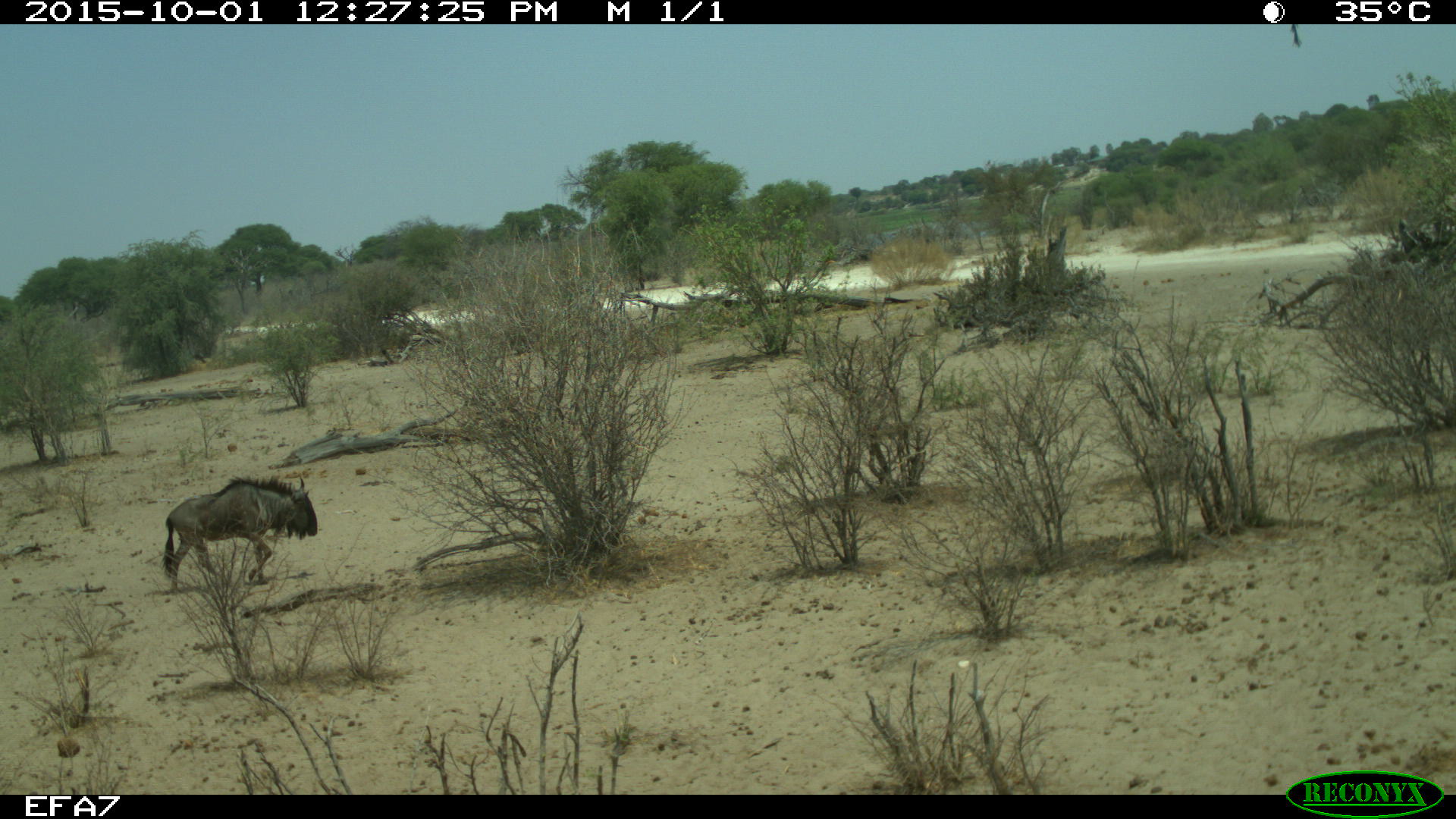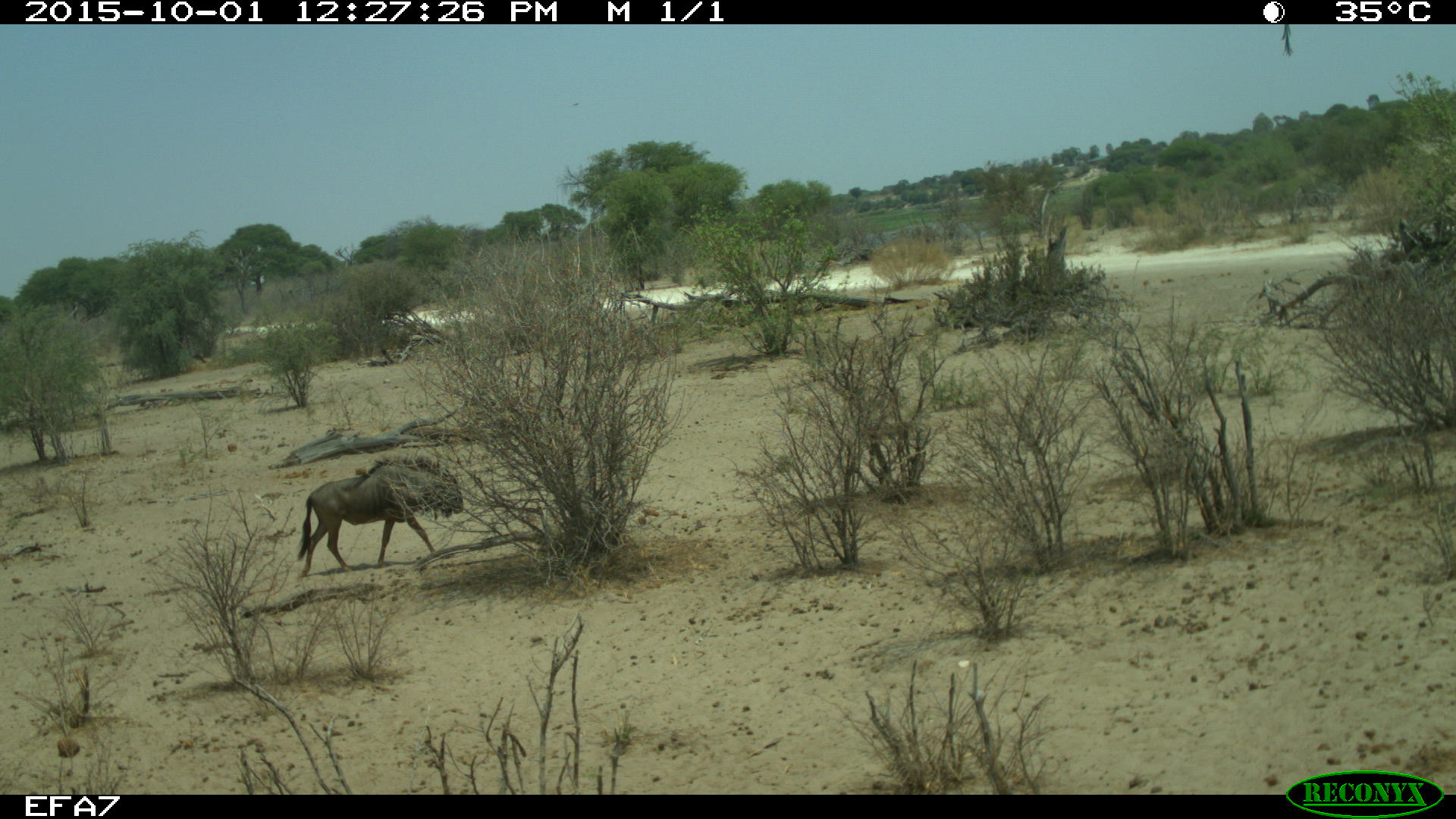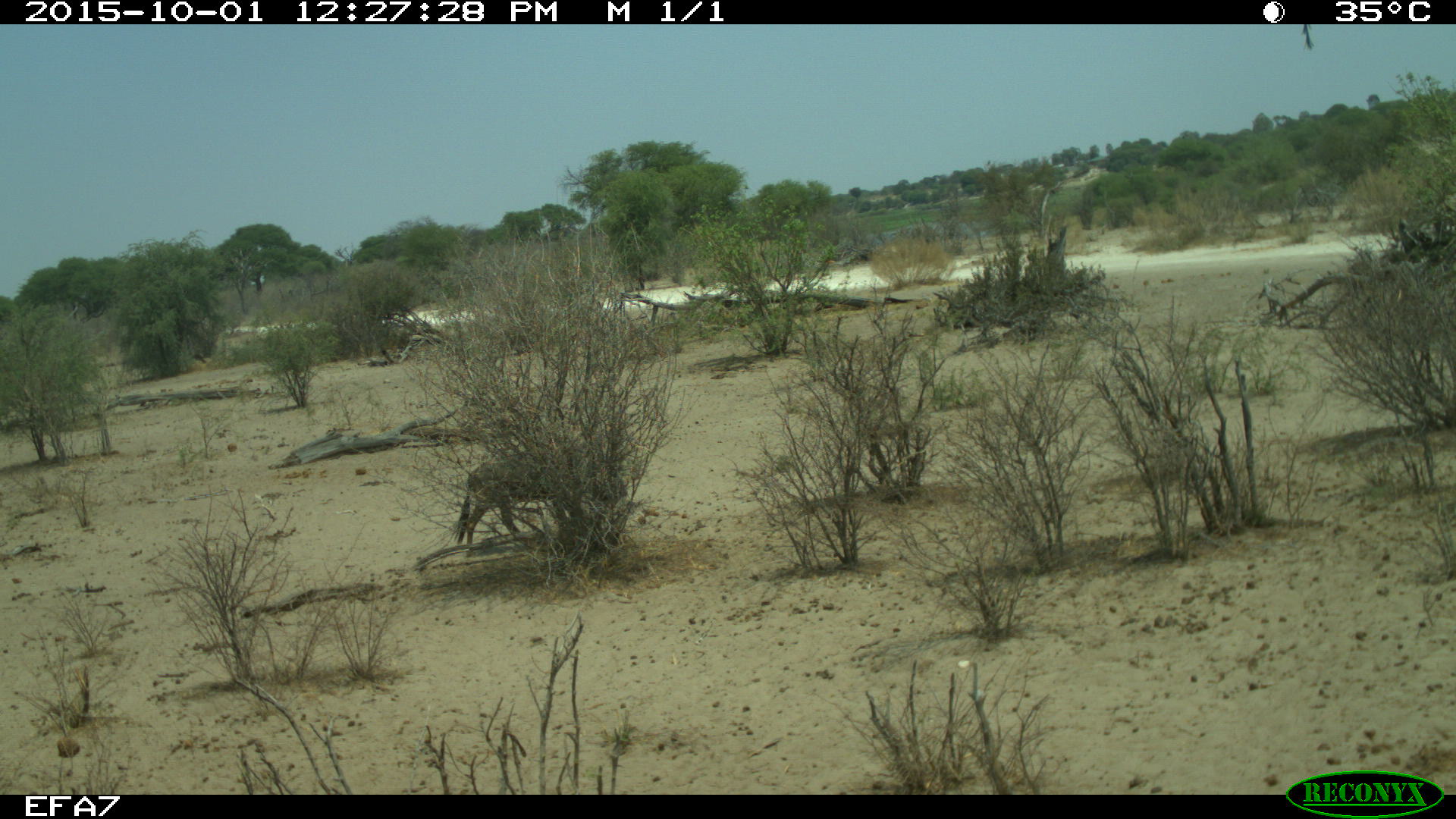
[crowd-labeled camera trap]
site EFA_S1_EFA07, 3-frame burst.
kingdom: Animalia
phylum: Chordata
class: Mammalia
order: Artiodactyla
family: Bovidae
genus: Connochaetes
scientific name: Connochaetes taurinus taurinus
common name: blue wildebeest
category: wildebeestblue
Wildebeestblue (blue wildebeest) (Connochaetes taurinus taurinus), count 1. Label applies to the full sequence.